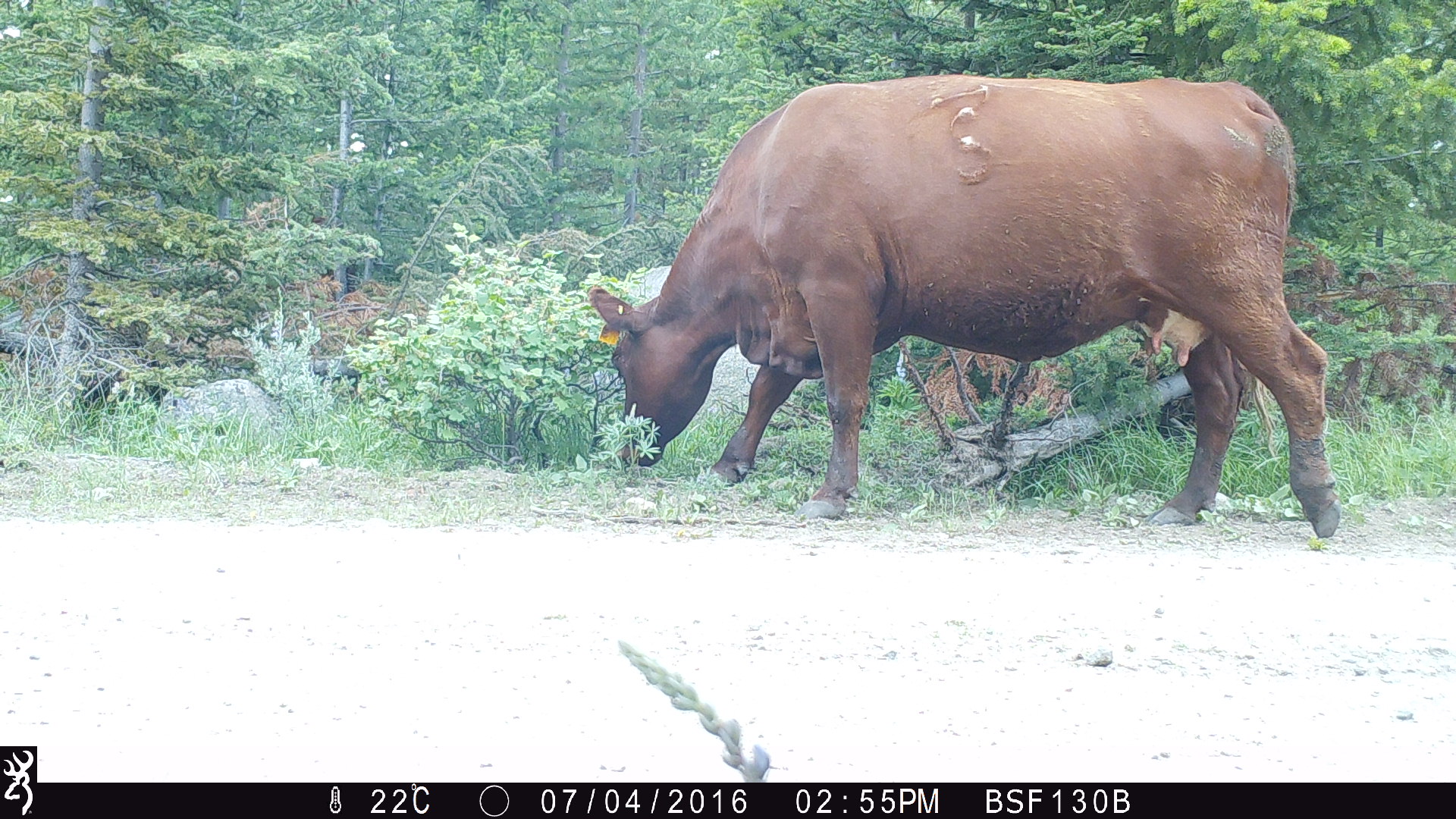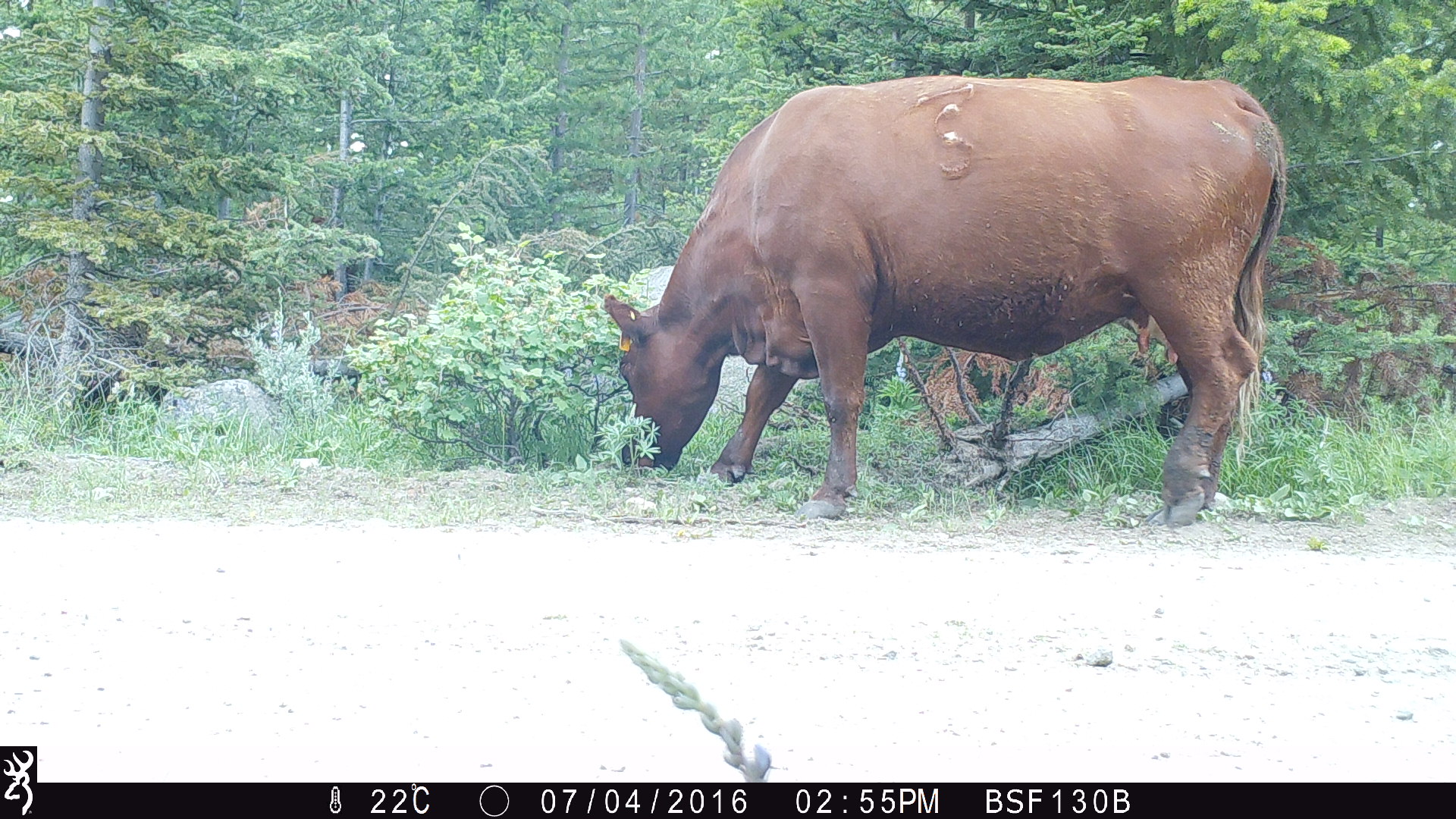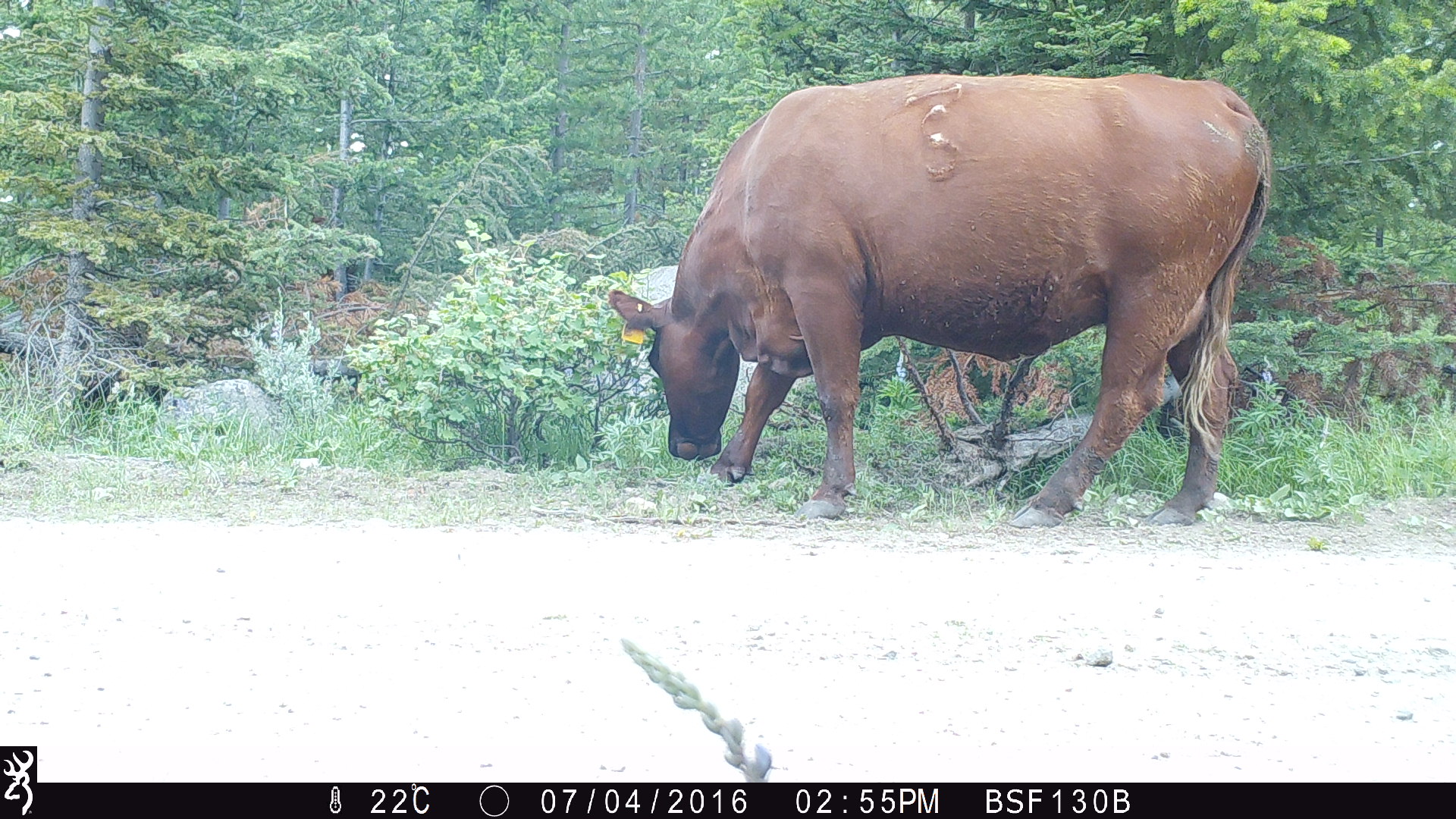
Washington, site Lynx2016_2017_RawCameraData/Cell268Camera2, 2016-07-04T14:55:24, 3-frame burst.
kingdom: Animalia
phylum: Chordata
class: Mammalia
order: Artiodactyla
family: Bovidae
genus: Bos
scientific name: Bos taurus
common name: domestic cattle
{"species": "domestic cattle (Bos taurus)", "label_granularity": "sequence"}